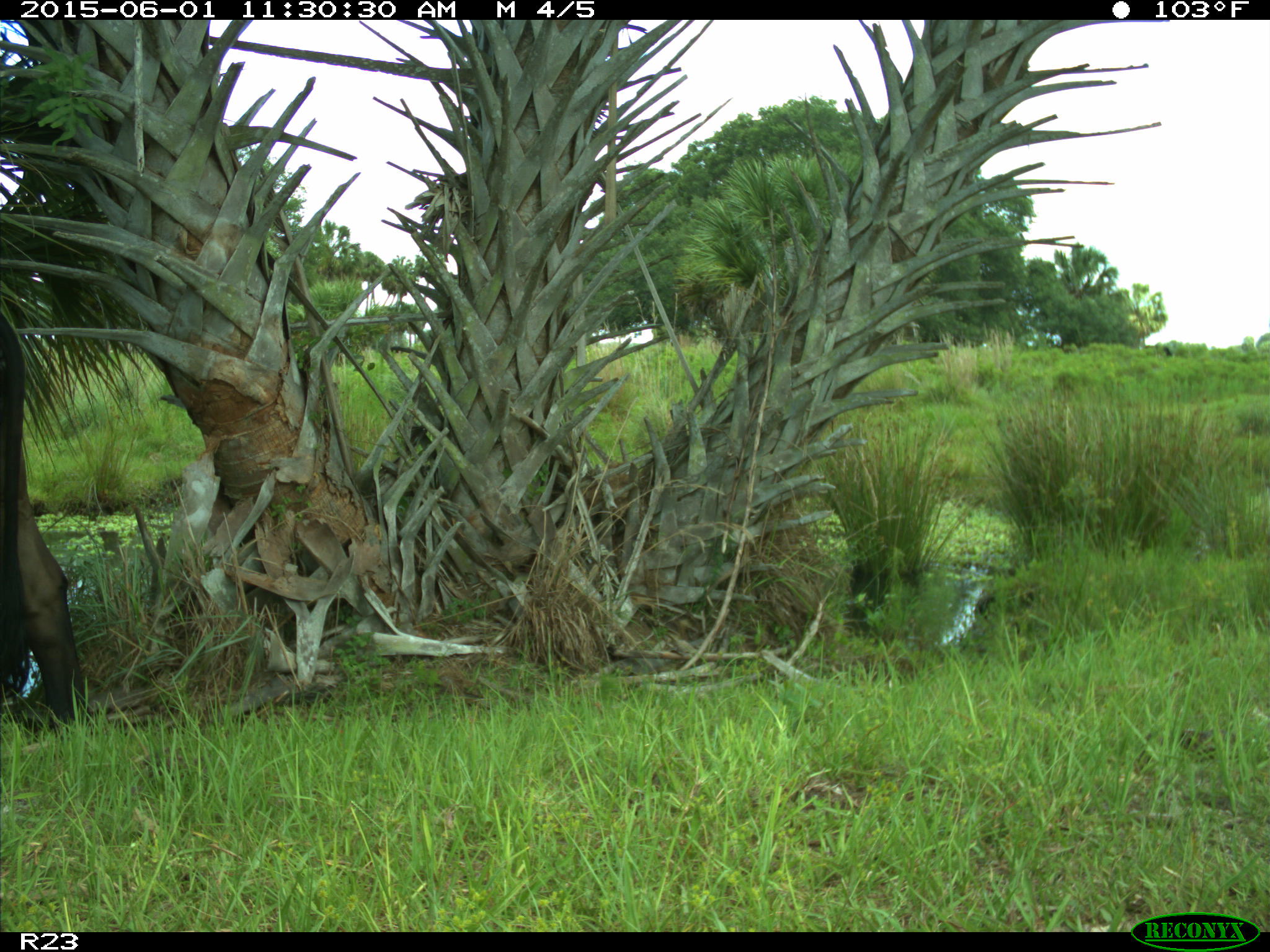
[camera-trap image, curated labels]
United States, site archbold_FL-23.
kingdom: Animalia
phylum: Chordata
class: Mammalia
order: Artiodactyla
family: Bovidae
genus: Bos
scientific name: Bos taurus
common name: domestic cow